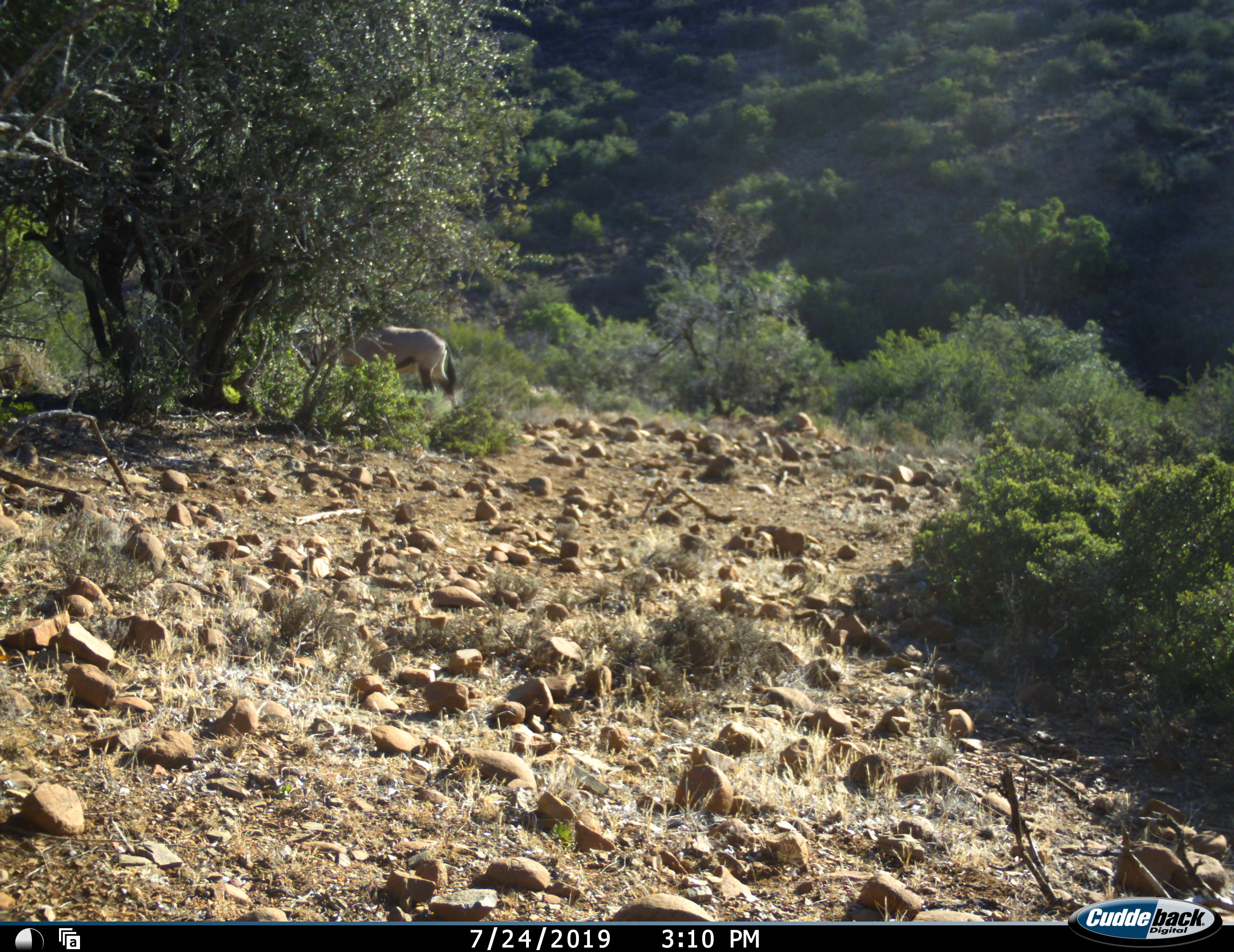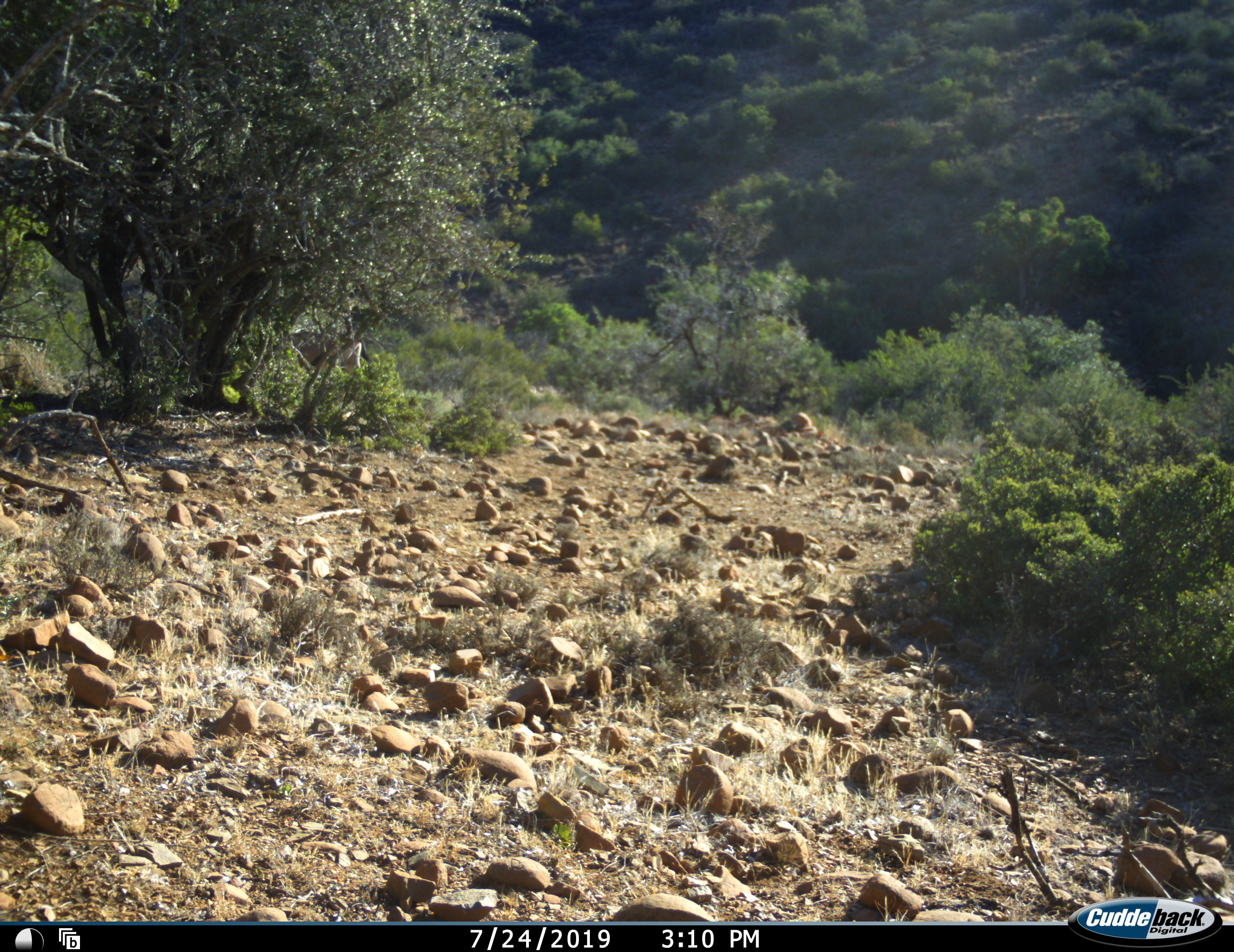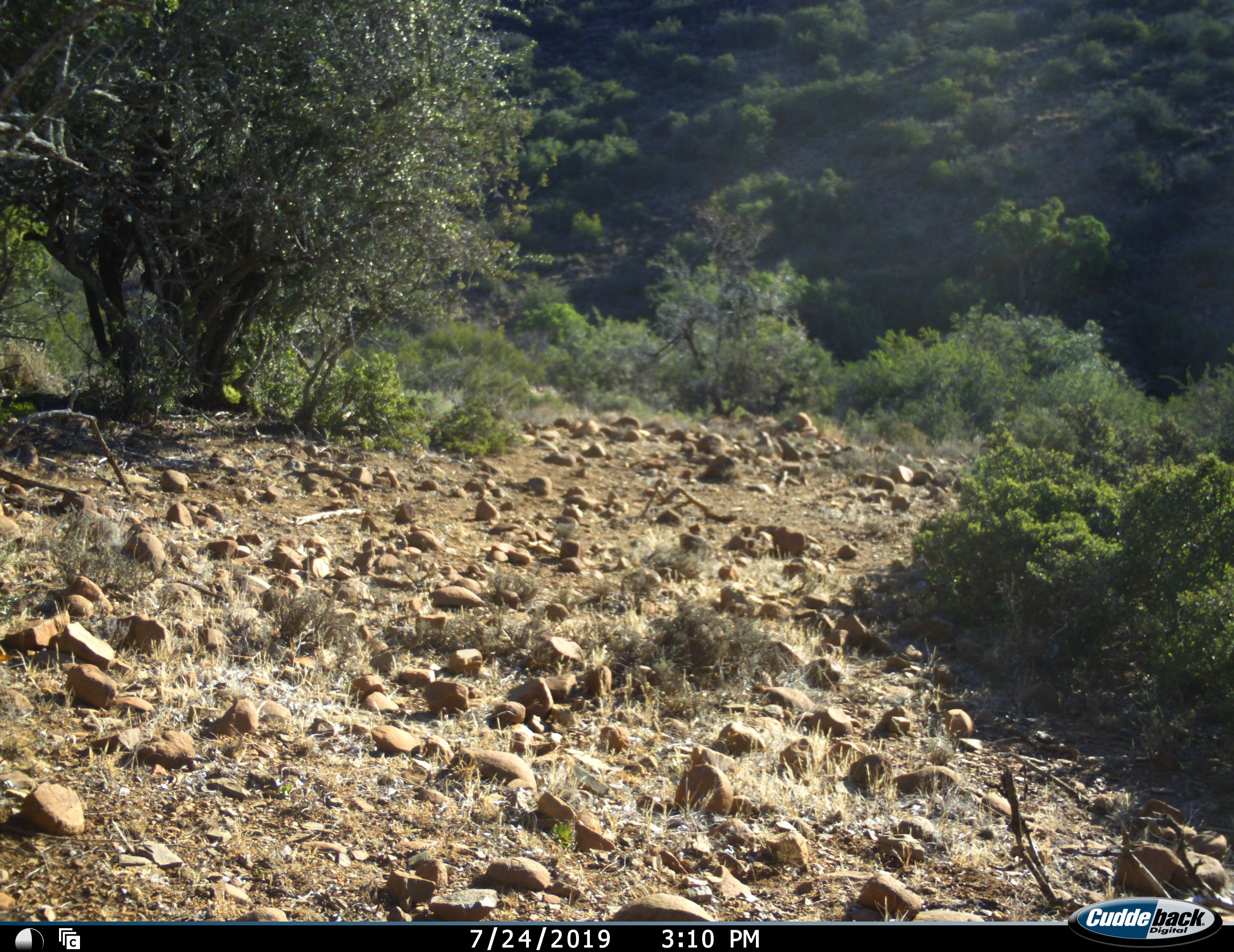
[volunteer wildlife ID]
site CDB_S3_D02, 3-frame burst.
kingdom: Animalia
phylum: Chordata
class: Mammalia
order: Artiodactyla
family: Bovidae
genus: Oryx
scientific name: Oryx gazella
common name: gemsbok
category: oryx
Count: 1.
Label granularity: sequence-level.